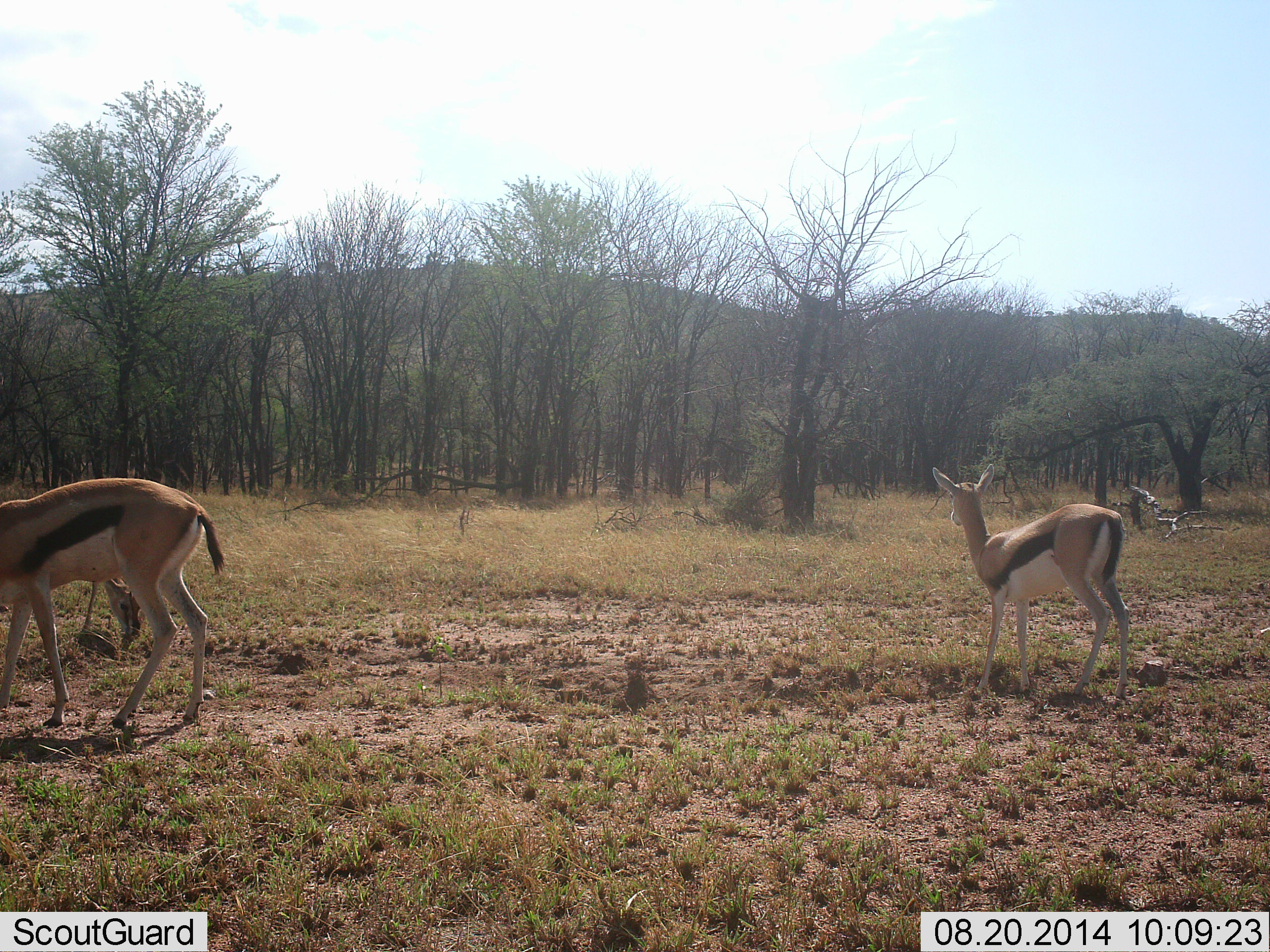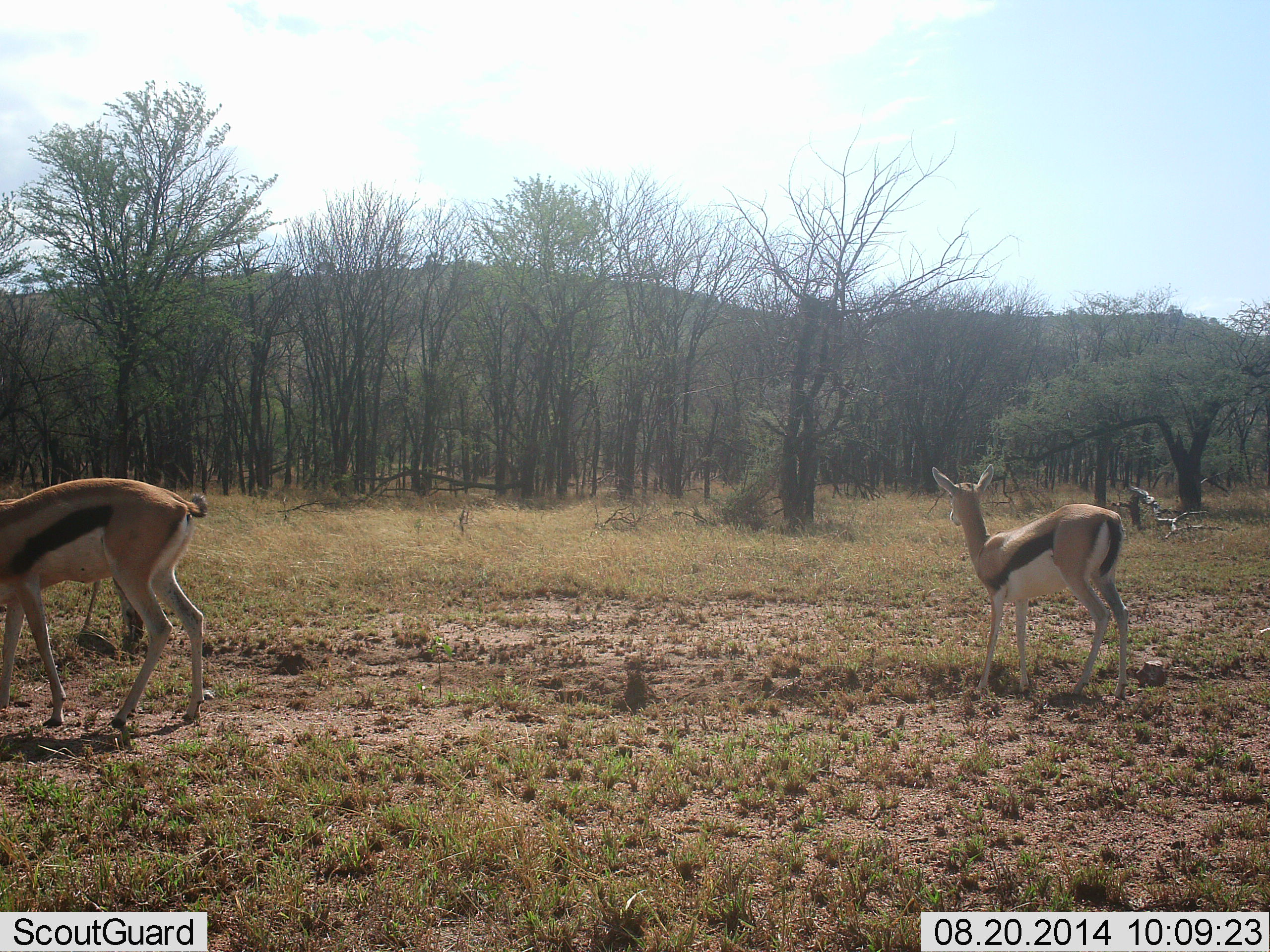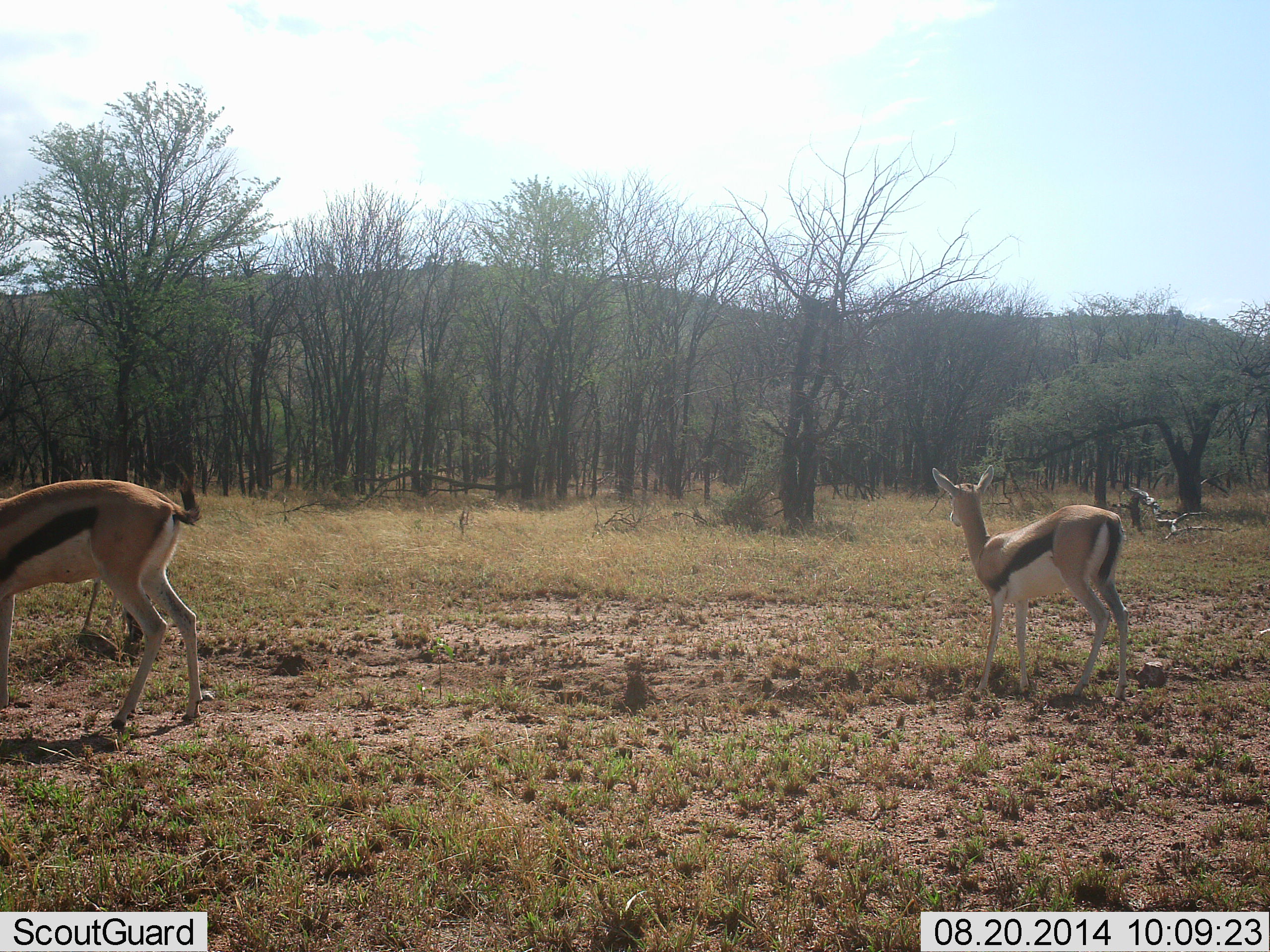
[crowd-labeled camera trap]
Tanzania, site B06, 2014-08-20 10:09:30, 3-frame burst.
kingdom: Animalia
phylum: Chordata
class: Mammalia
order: Artiodactyla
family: Bovidae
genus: Eudorcas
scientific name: Eudorcas thomsonii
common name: thomson's gazelle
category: gazellethomsons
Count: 2.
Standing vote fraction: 80%.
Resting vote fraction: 0%.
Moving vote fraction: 10%.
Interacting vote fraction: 0%.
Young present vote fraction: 0%.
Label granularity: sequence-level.